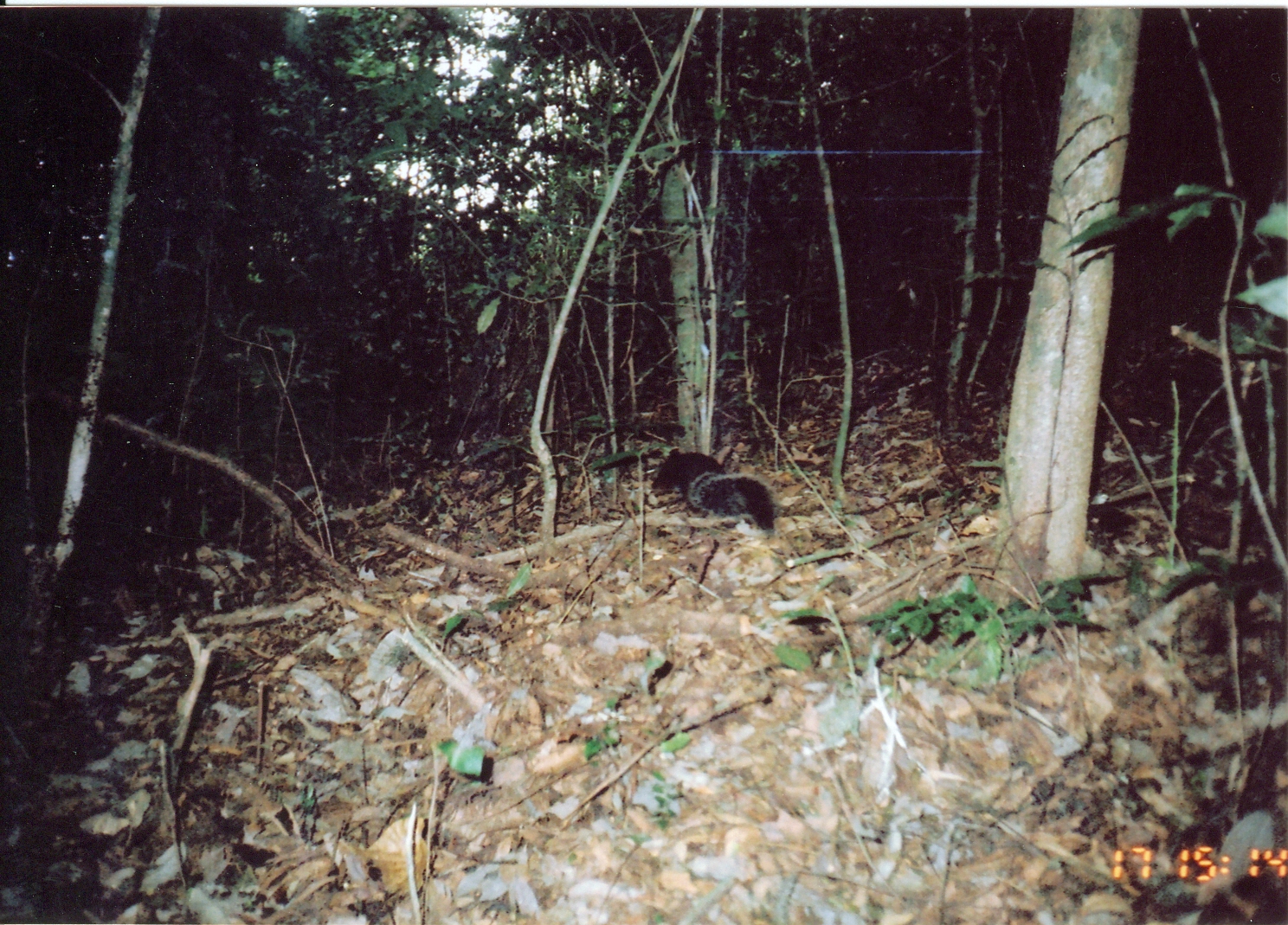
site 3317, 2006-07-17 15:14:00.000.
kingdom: Animalia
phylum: Chordata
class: Mammalia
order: Rodentia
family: Sciuridae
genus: Paraxerus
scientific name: Paraxerus vexillarius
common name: swynnerton's bush squirrel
Paraxerus vexillarius (swynnerton's bush squirrel), count 1.